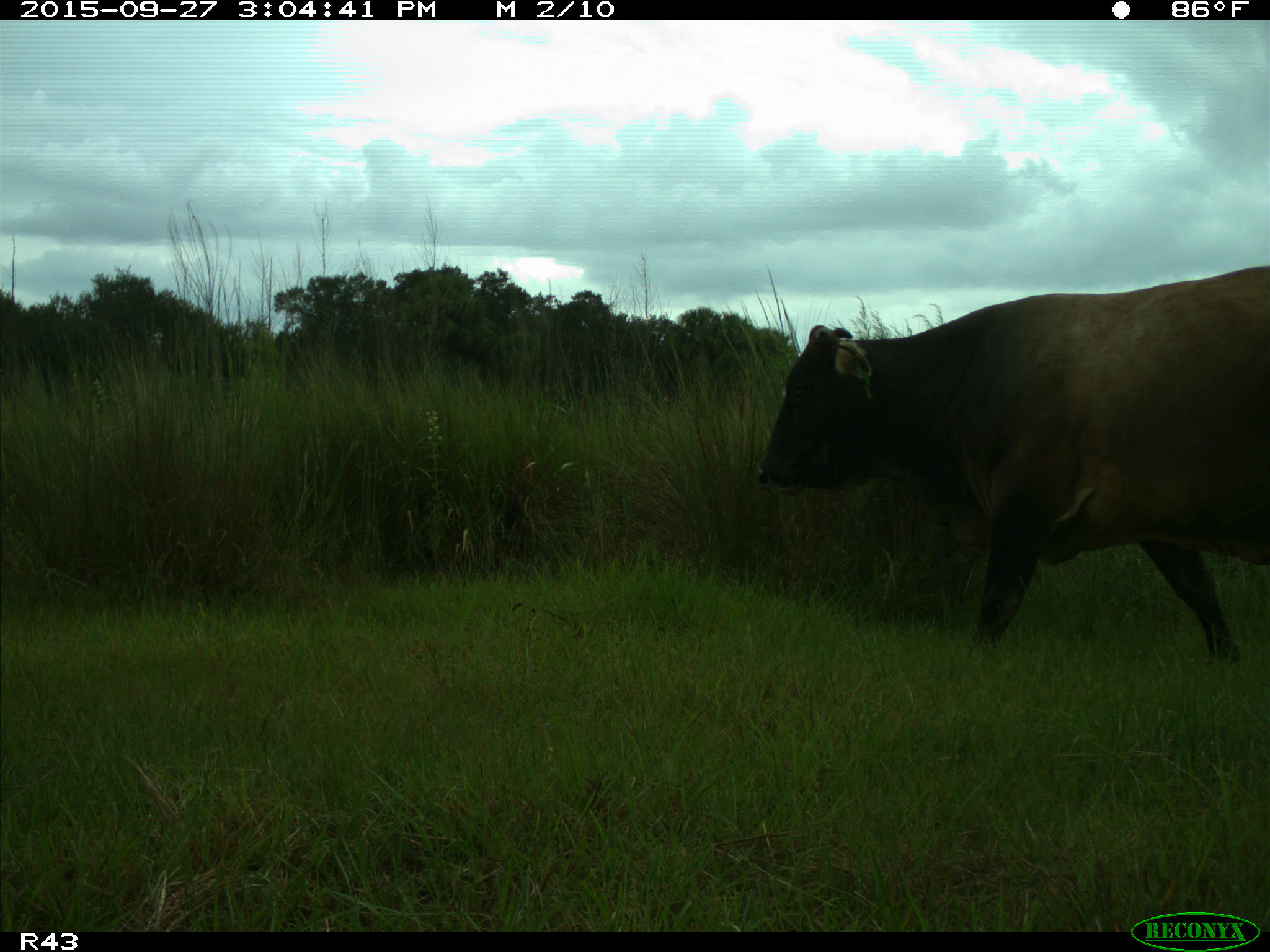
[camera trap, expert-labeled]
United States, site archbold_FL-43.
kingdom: Animalia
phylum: Chordata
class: Mammalia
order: Artiodactyla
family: Bovidae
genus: Bos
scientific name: Bos taurus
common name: domestic cow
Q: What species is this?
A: Bos taurus (domestic cow).